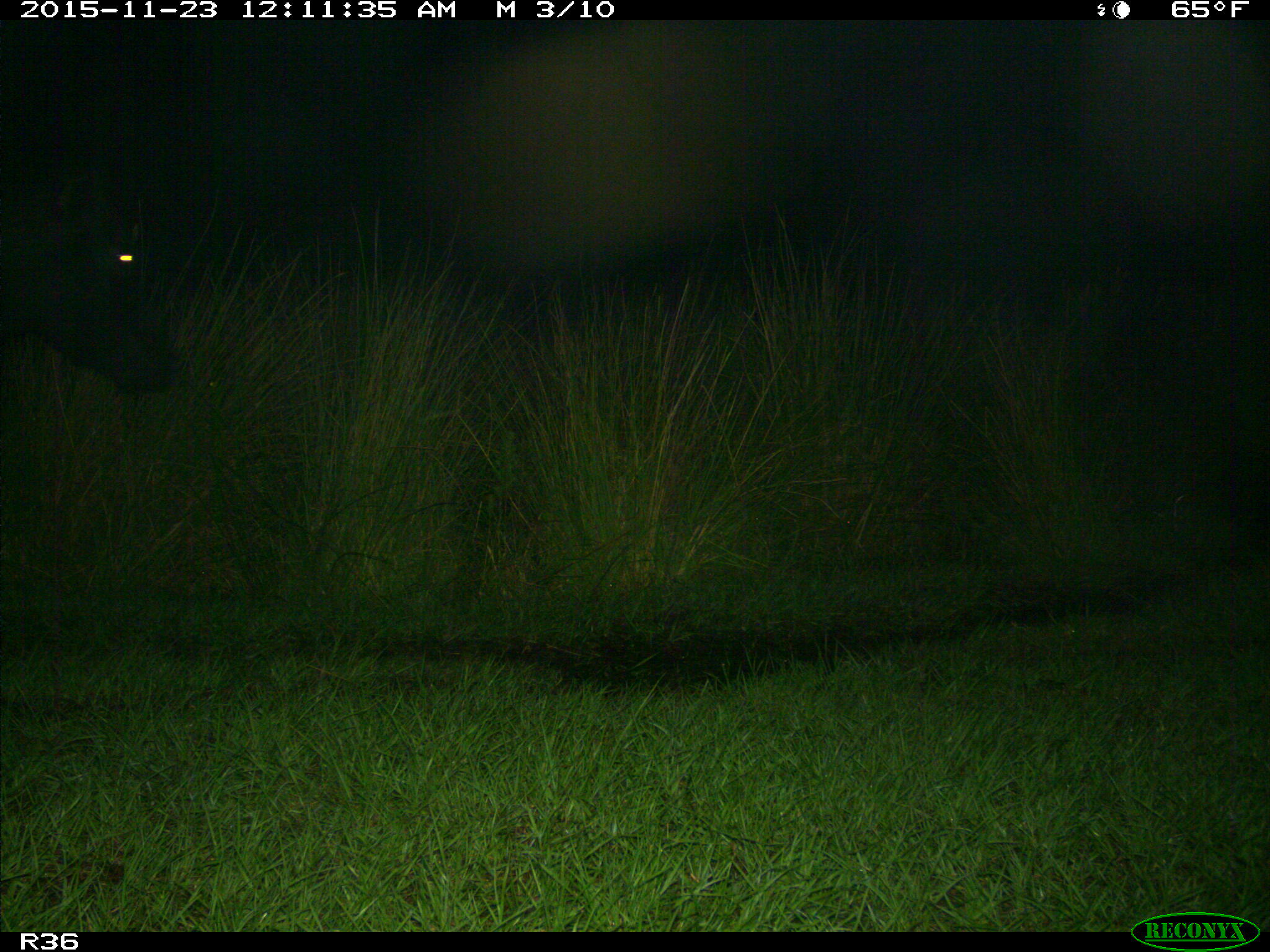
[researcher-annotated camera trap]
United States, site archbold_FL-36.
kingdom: Animalia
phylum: Chordata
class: Mammalia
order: Artiodactyla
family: Bovidae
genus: Bos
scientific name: Bos taurus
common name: domestic cow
Bos taurus (domestic cow).